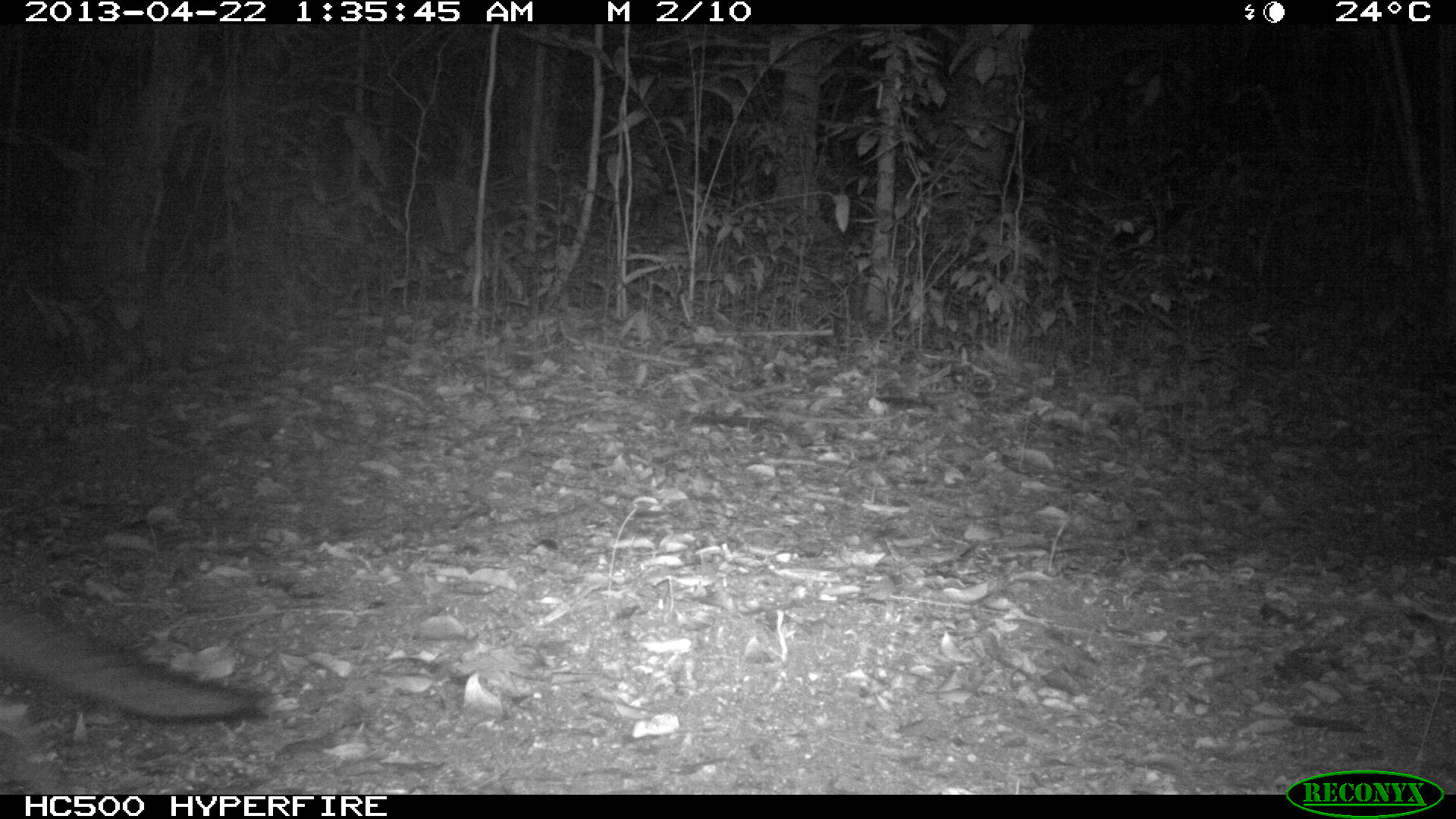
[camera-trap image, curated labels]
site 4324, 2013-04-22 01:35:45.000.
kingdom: Animalia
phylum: Chordata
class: Mammalia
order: Carnivora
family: Canidae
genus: Urocyon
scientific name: Urocyon cinereoargenteus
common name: gray fox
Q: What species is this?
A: Urocyon cinereoargenteus (gray fox).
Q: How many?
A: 1.